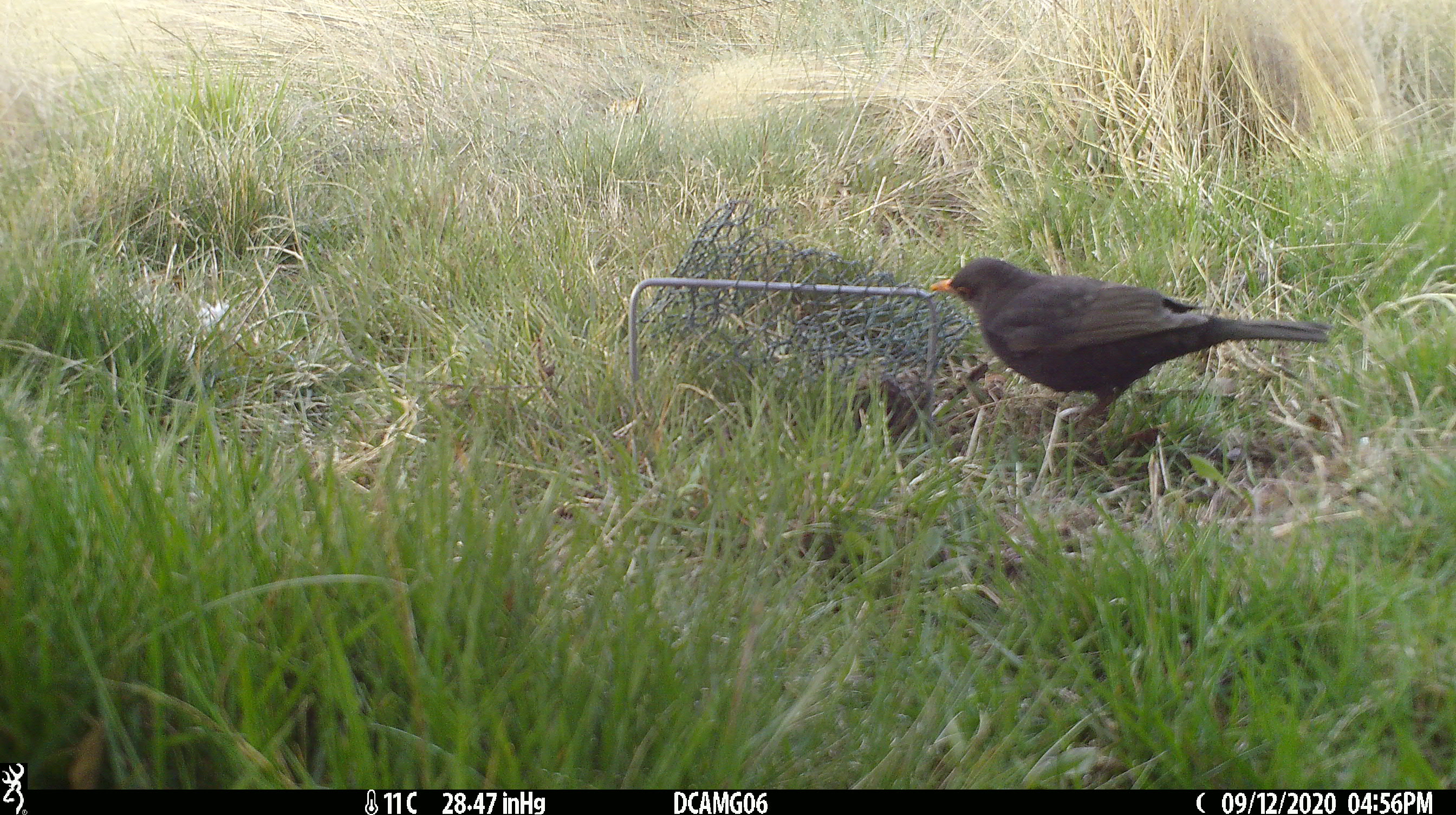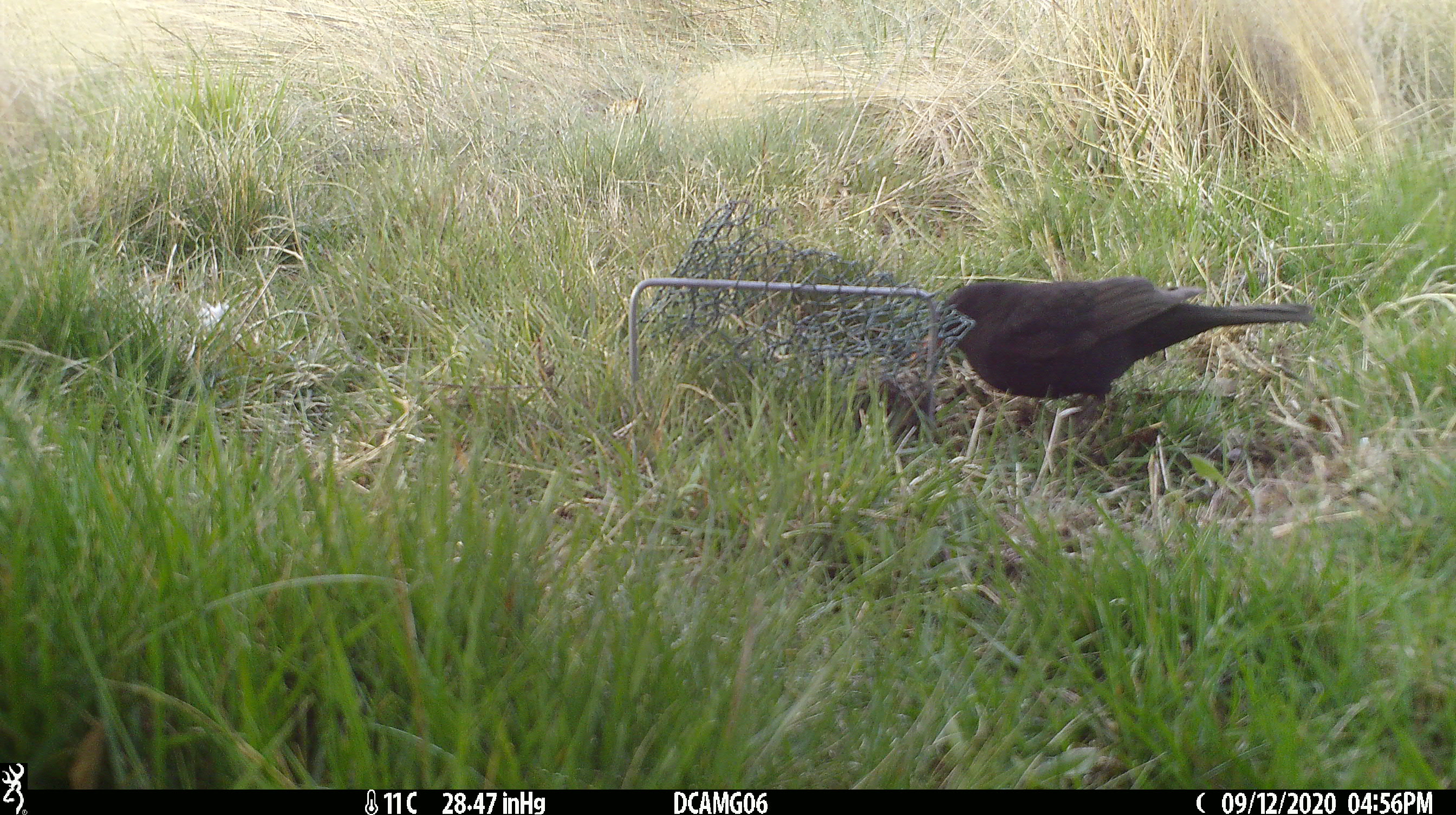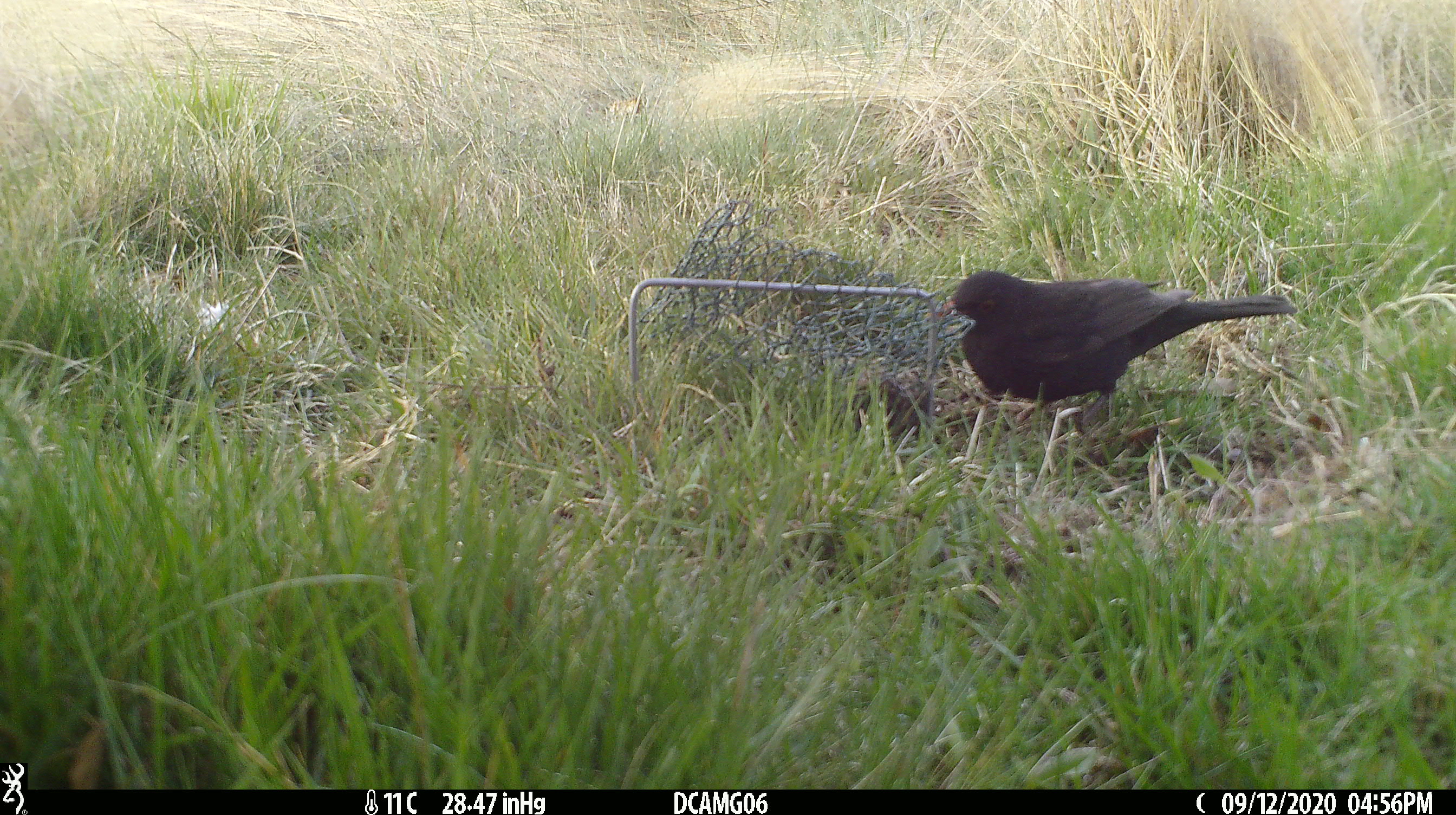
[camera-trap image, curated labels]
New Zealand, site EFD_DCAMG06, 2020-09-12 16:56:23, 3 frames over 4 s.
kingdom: Animalia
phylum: Chordata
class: Aves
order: Passeriformes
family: Turdidae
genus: Turdus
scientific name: Turdus merula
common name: eurasian blackbird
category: blackbird